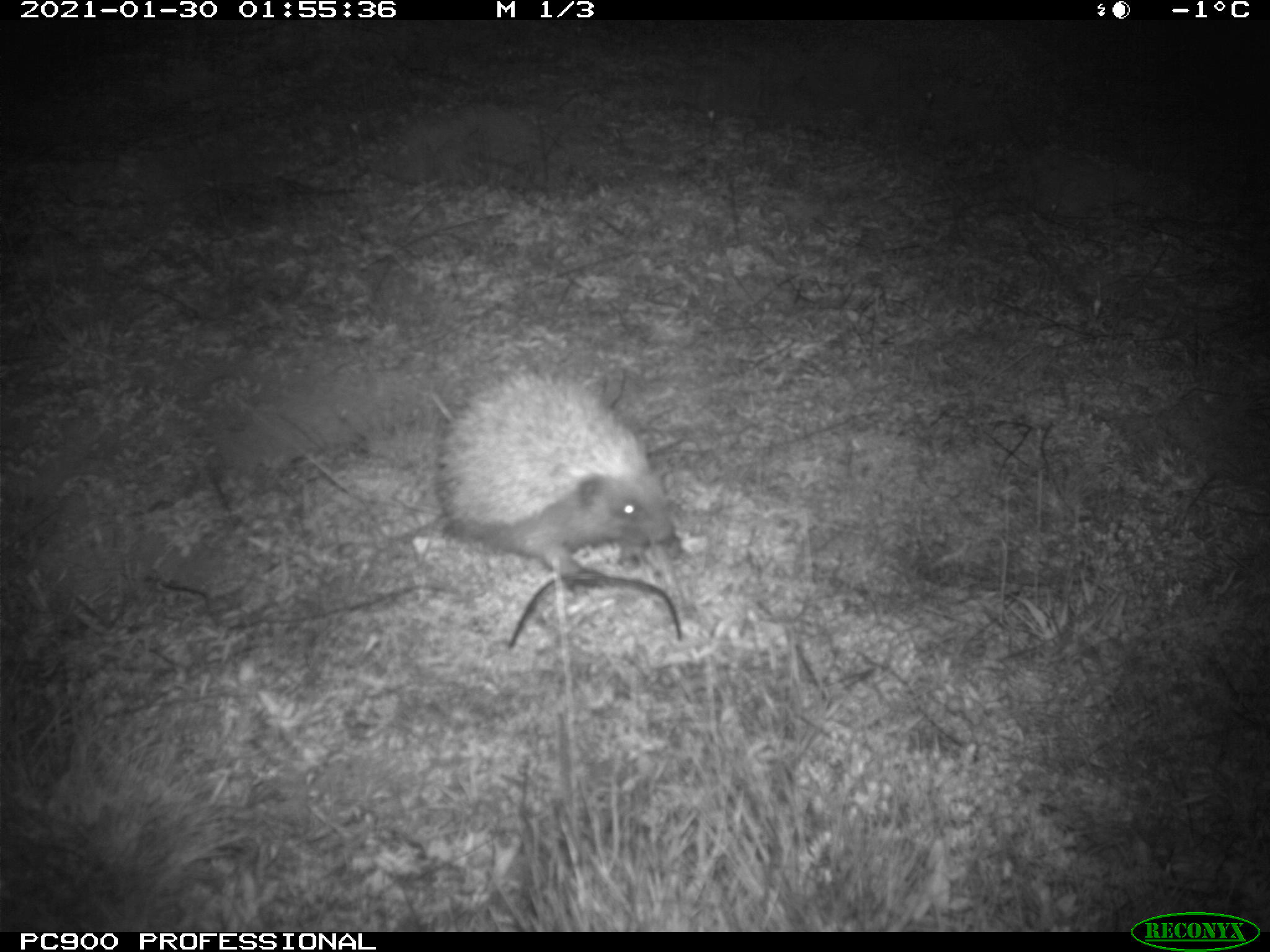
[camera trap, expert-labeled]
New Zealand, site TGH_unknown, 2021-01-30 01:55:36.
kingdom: Animalia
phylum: Chordata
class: Mammalia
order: Eulipotyphla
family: Erinaceidae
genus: Erinaceus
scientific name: Erinaceus europaeus europaeus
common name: european hedgehog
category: hedgehog